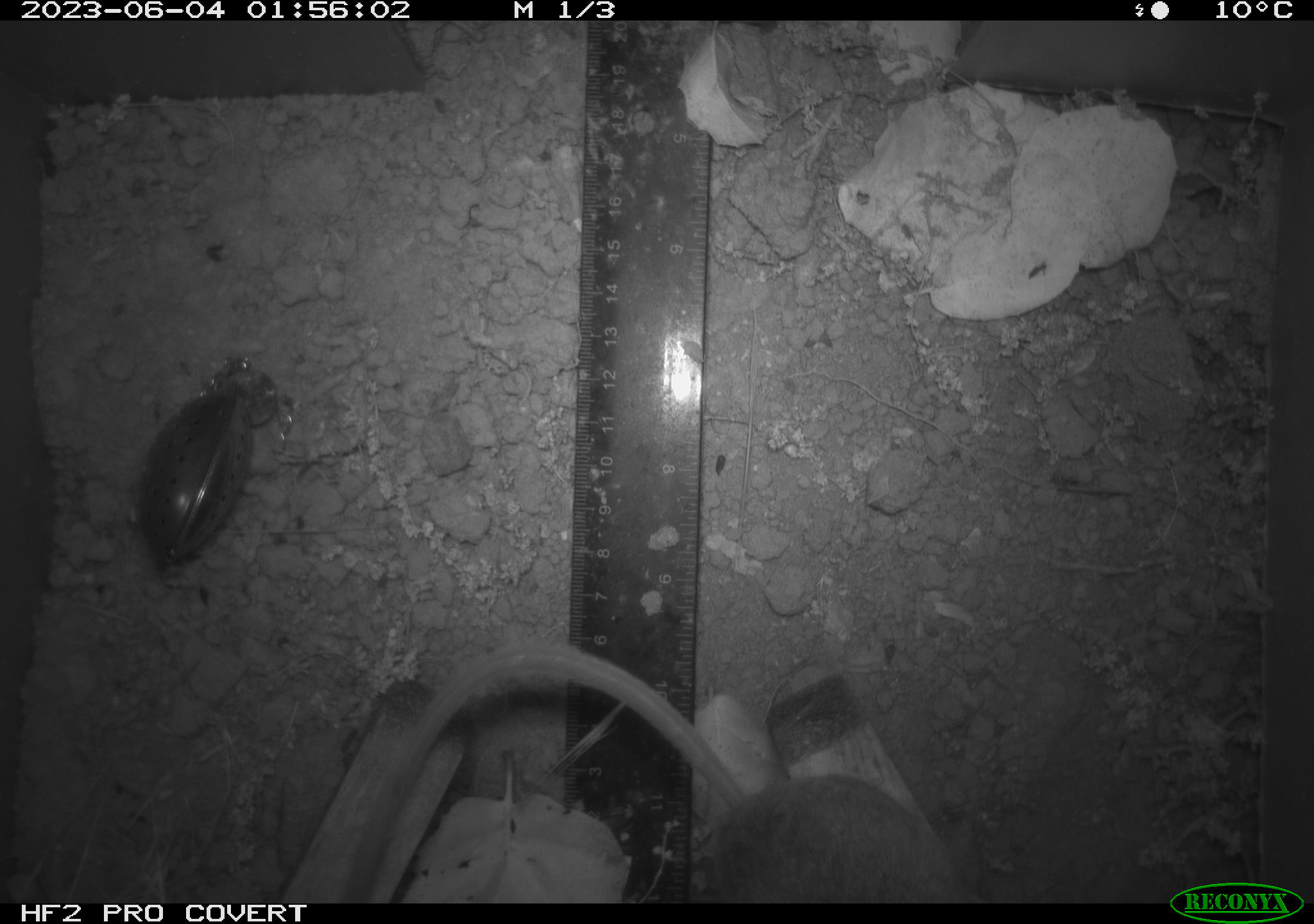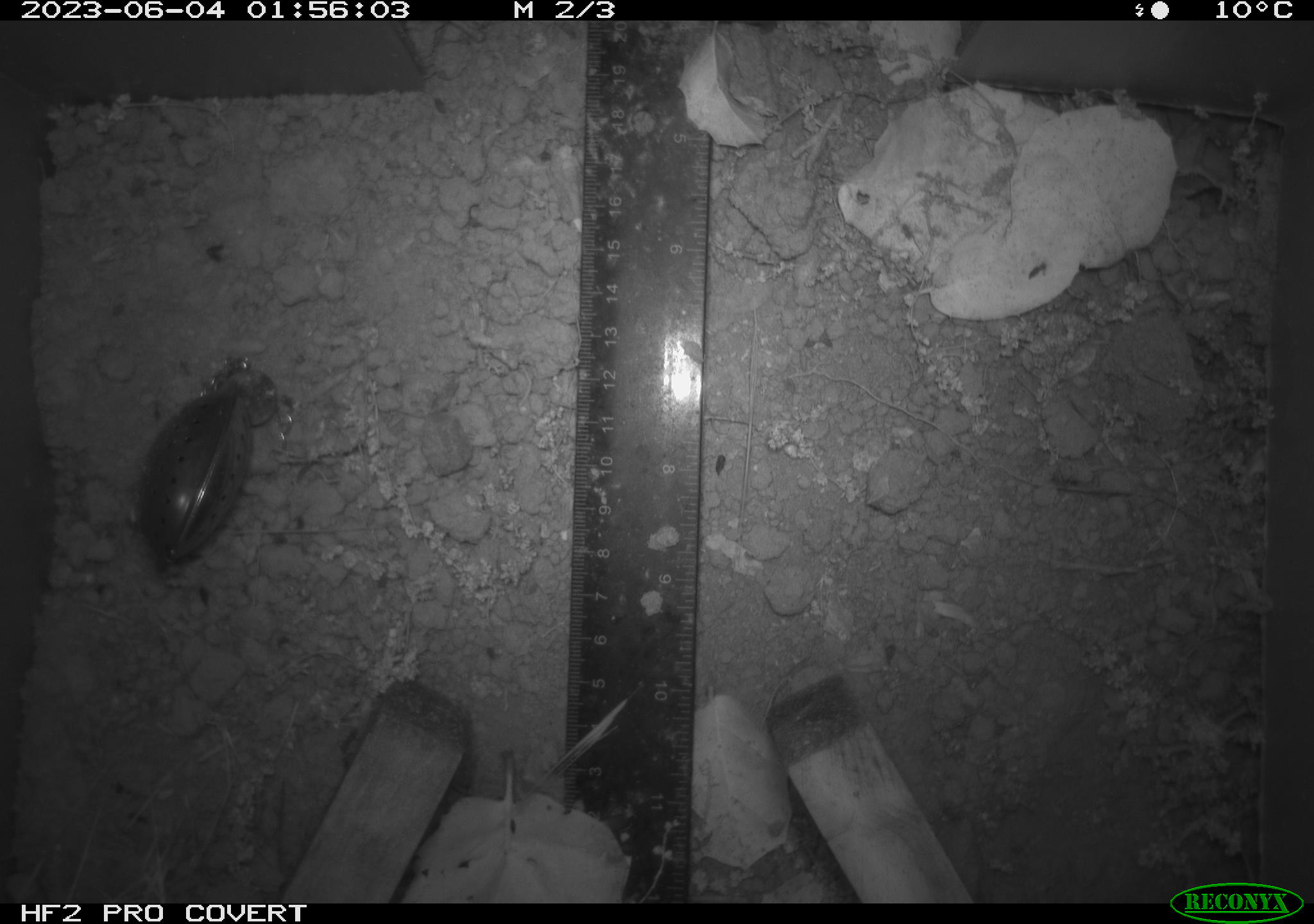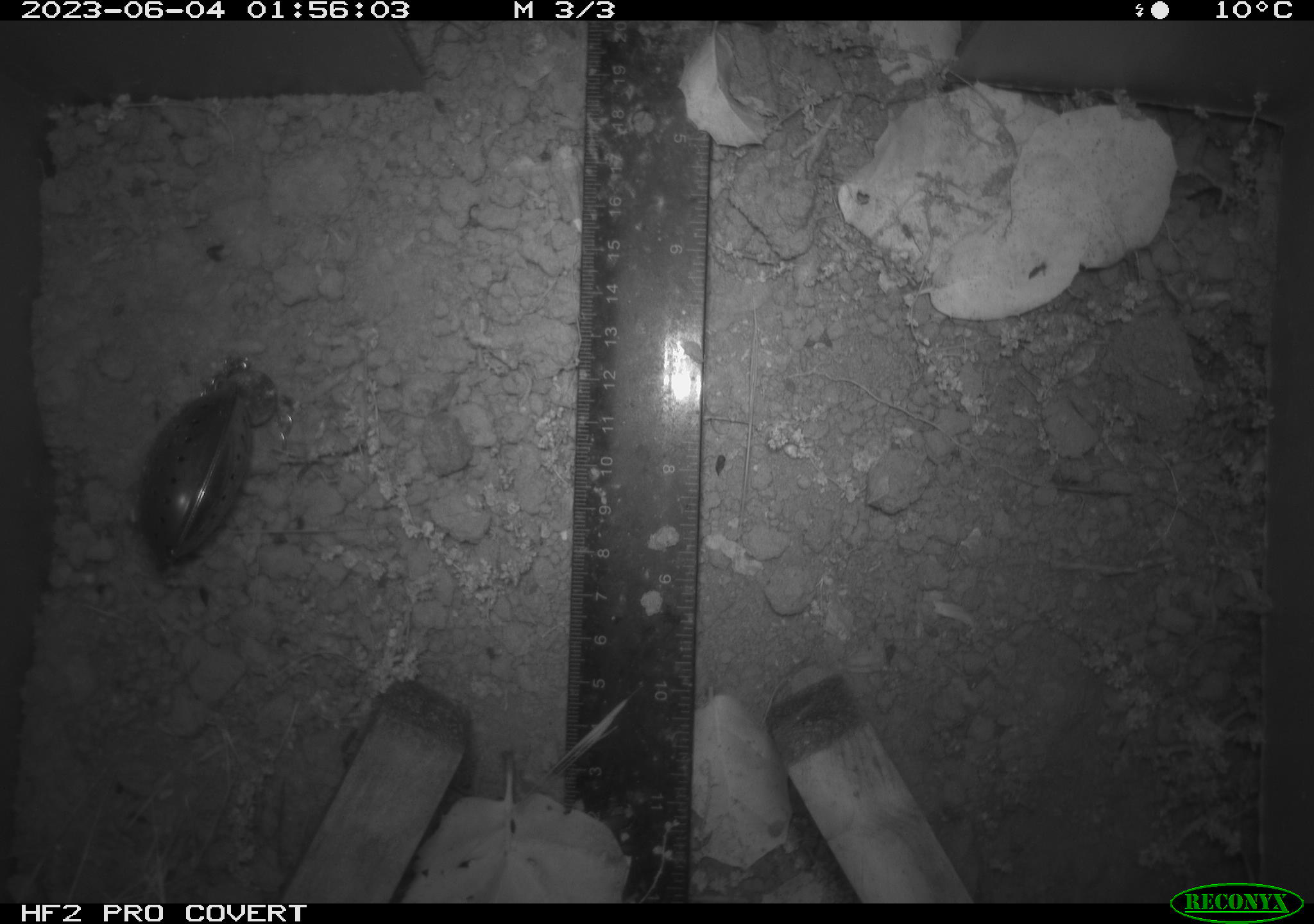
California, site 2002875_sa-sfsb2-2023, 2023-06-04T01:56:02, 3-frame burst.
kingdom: Animalia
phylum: Chordata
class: Mammalia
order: Rodentia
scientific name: Rodentia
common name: mouse species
Mouse species (Rodentia).